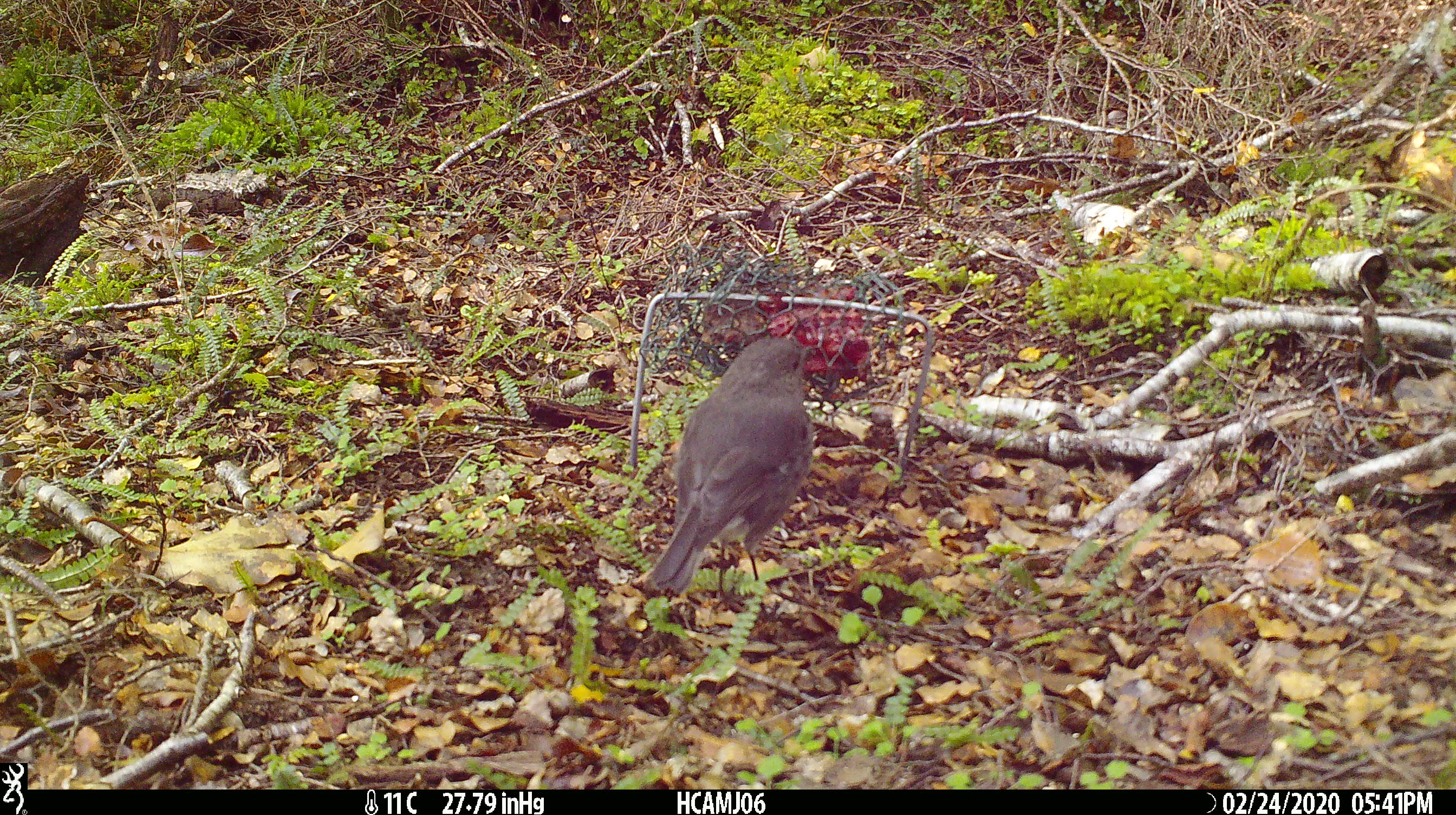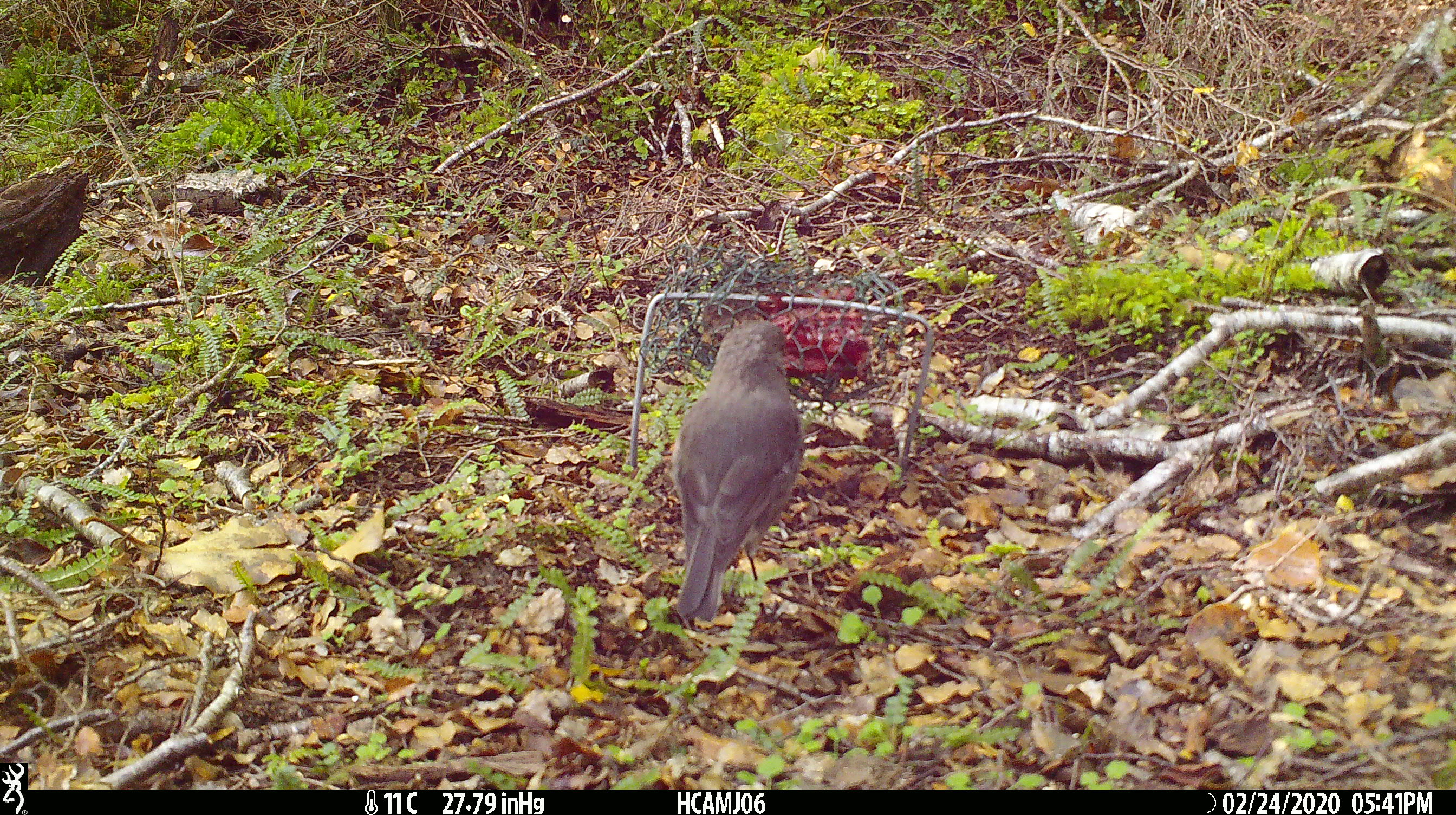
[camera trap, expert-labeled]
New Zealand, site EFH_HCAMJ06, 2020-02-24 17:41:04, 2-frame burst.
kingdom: Animalia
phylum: Chordata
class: Aves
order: Passeriformes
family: Petroicidae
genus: Petroica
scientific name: Petroica australis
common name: new zealand robin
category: robin